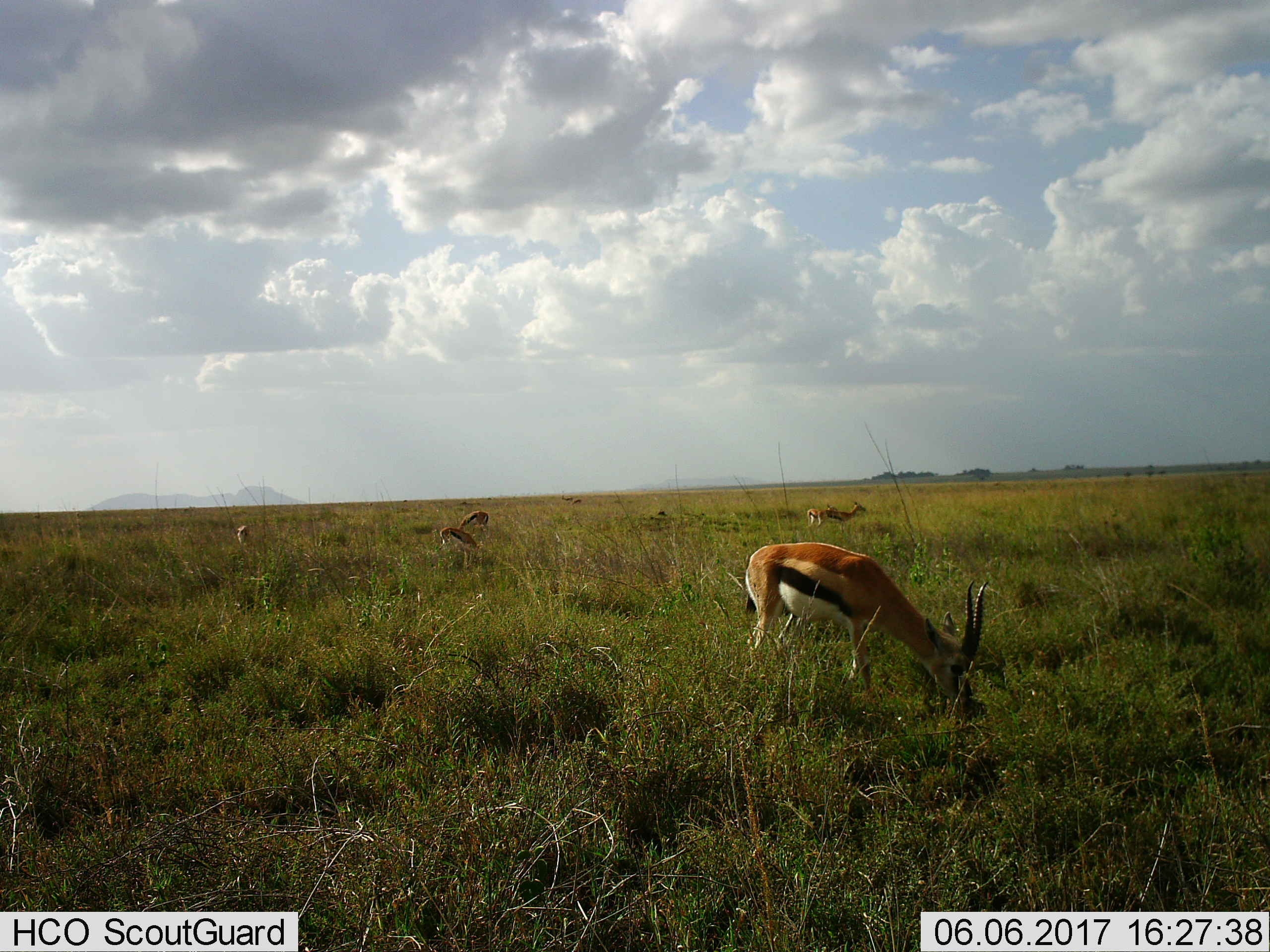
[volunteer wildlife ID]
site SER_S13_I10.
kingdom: Animalia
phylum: Chordata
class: Mammalia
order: Artiodactyla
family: Bovidae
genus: Eudorcas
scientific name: Eudorcas thomsonii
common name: thomson's gazelle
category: gazellethomsons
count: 6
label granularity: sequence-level